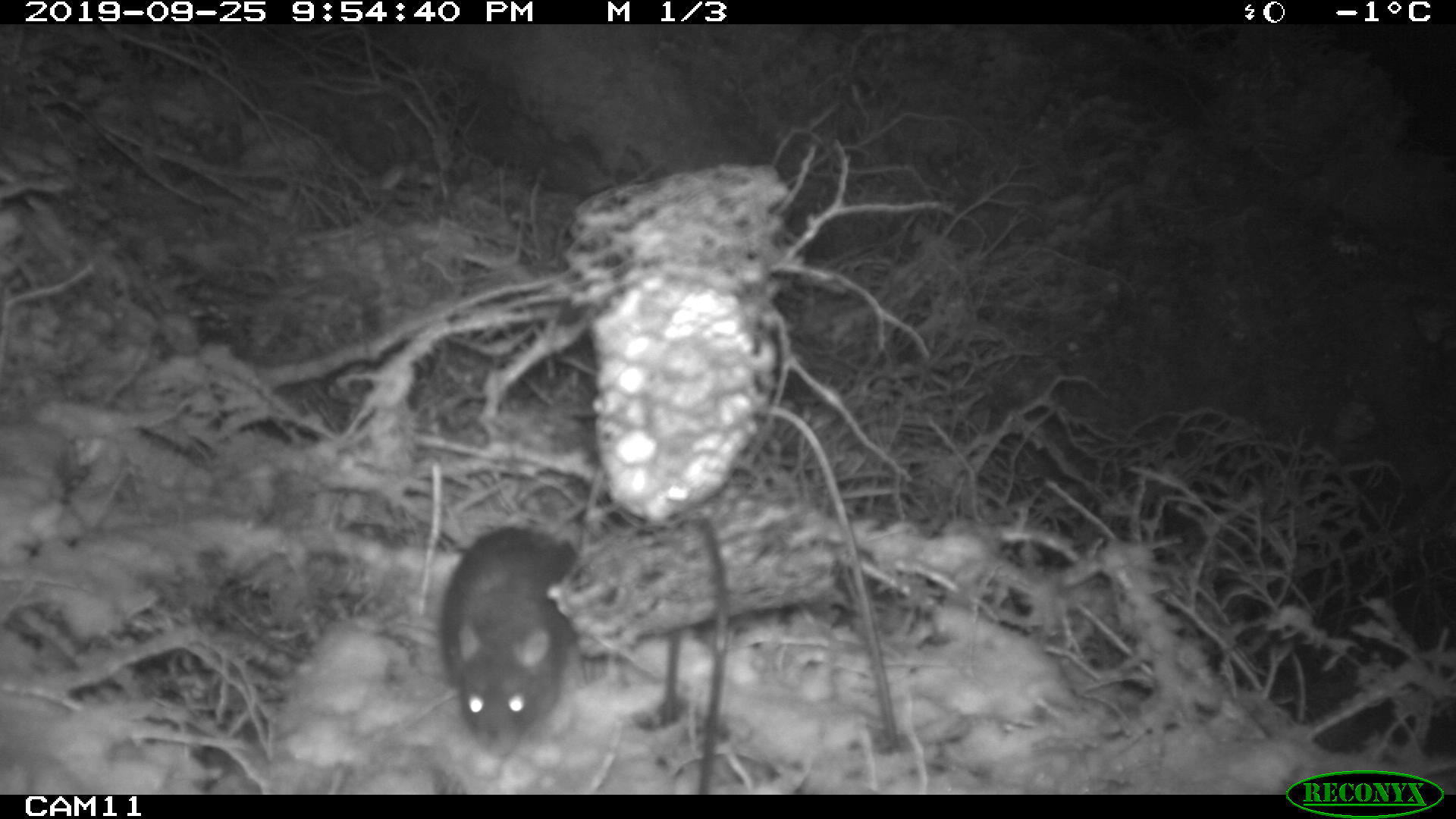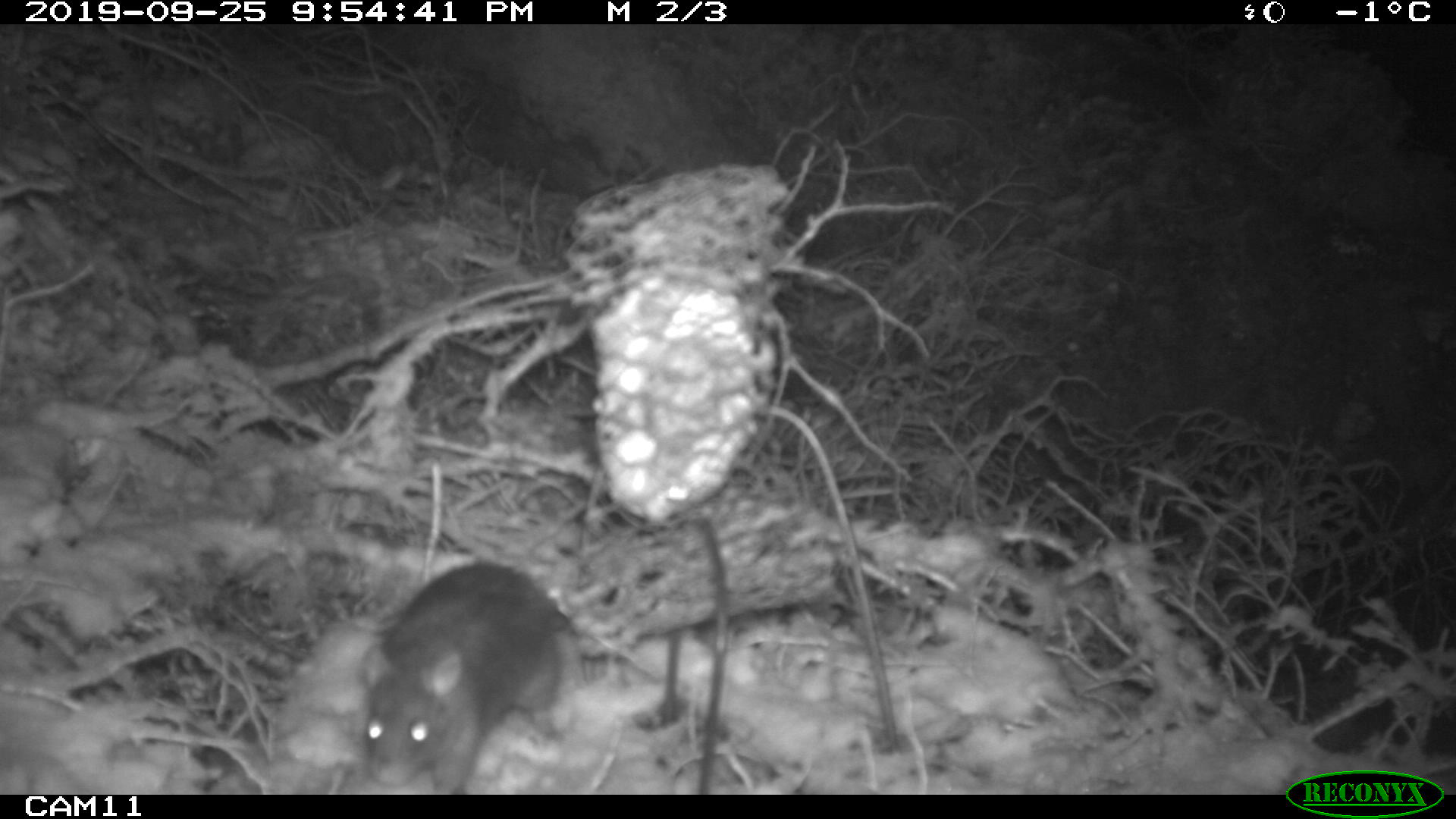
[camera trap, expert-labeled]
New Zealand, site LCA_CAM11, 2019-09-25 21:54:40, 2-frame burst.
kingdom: Animalia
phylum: Chordata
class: Mammalia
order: Rodentia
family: Muridae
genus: Rattus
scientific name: Rattus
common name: rat